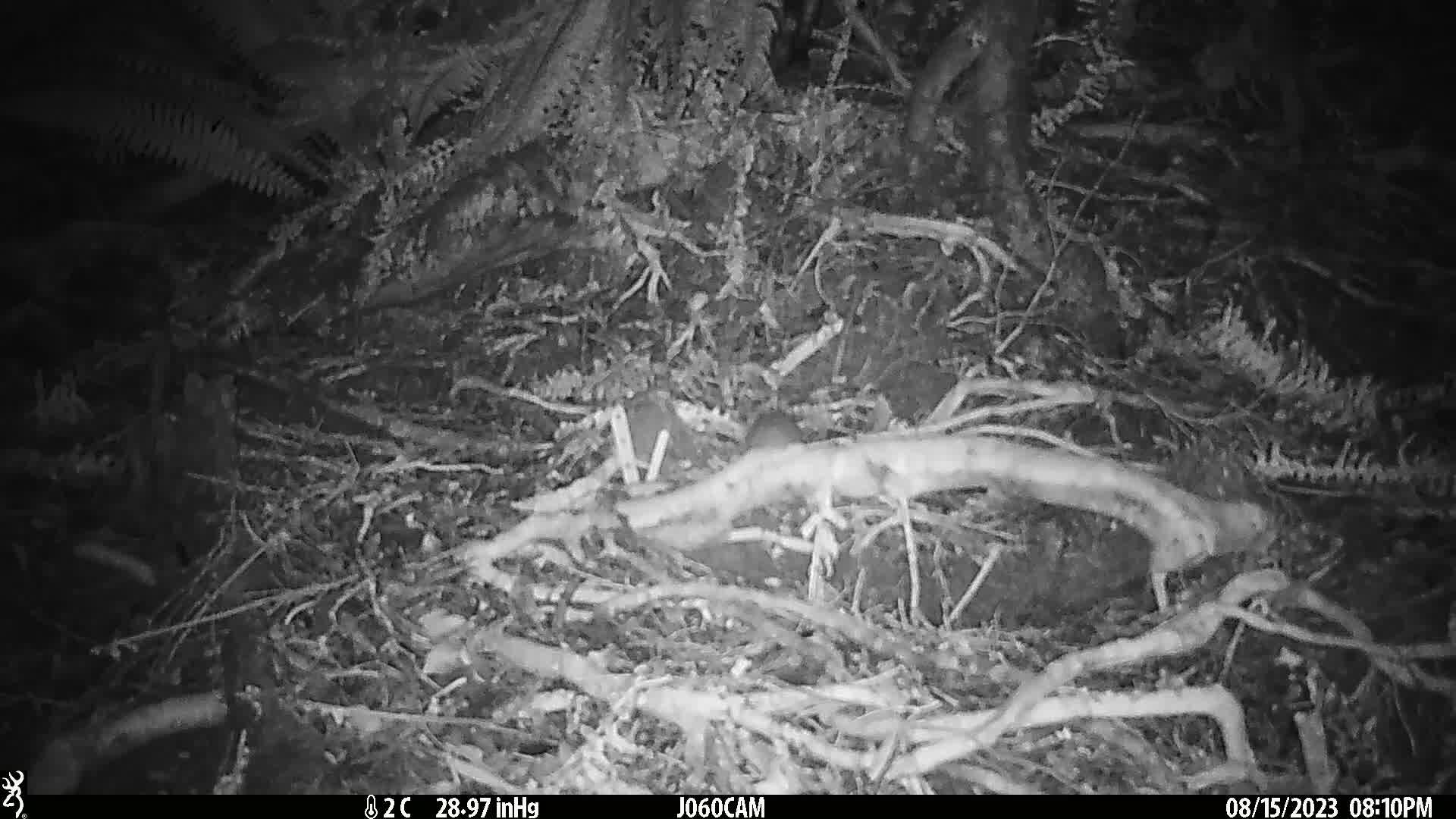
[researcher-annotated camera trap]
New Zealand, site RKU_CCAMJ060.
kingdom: Animalia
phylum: Chordata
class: Mammalia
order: Rodentia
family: Muridae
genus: Rattus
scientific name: Rattus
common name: rat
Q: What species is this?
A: Rat (Rattus).